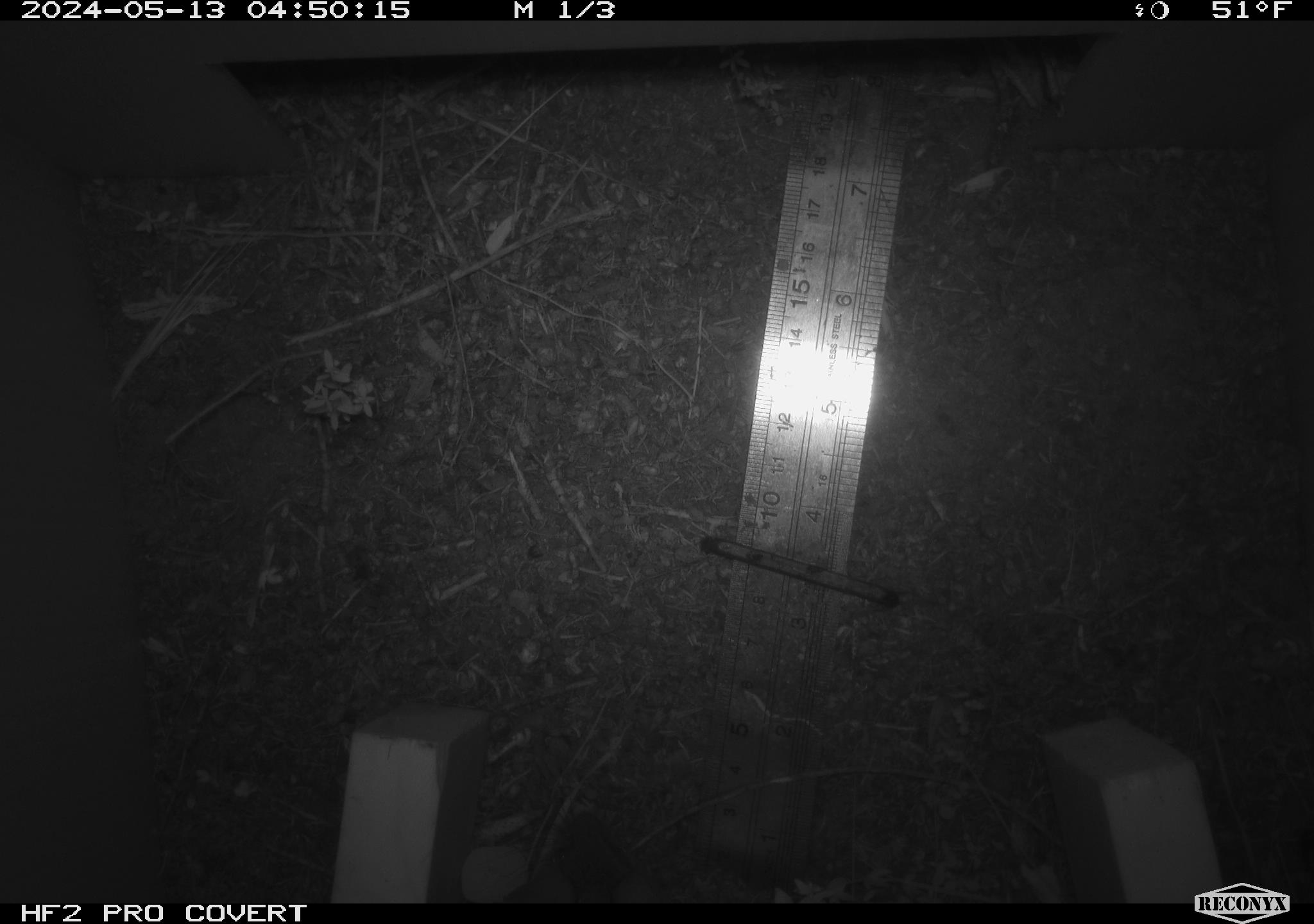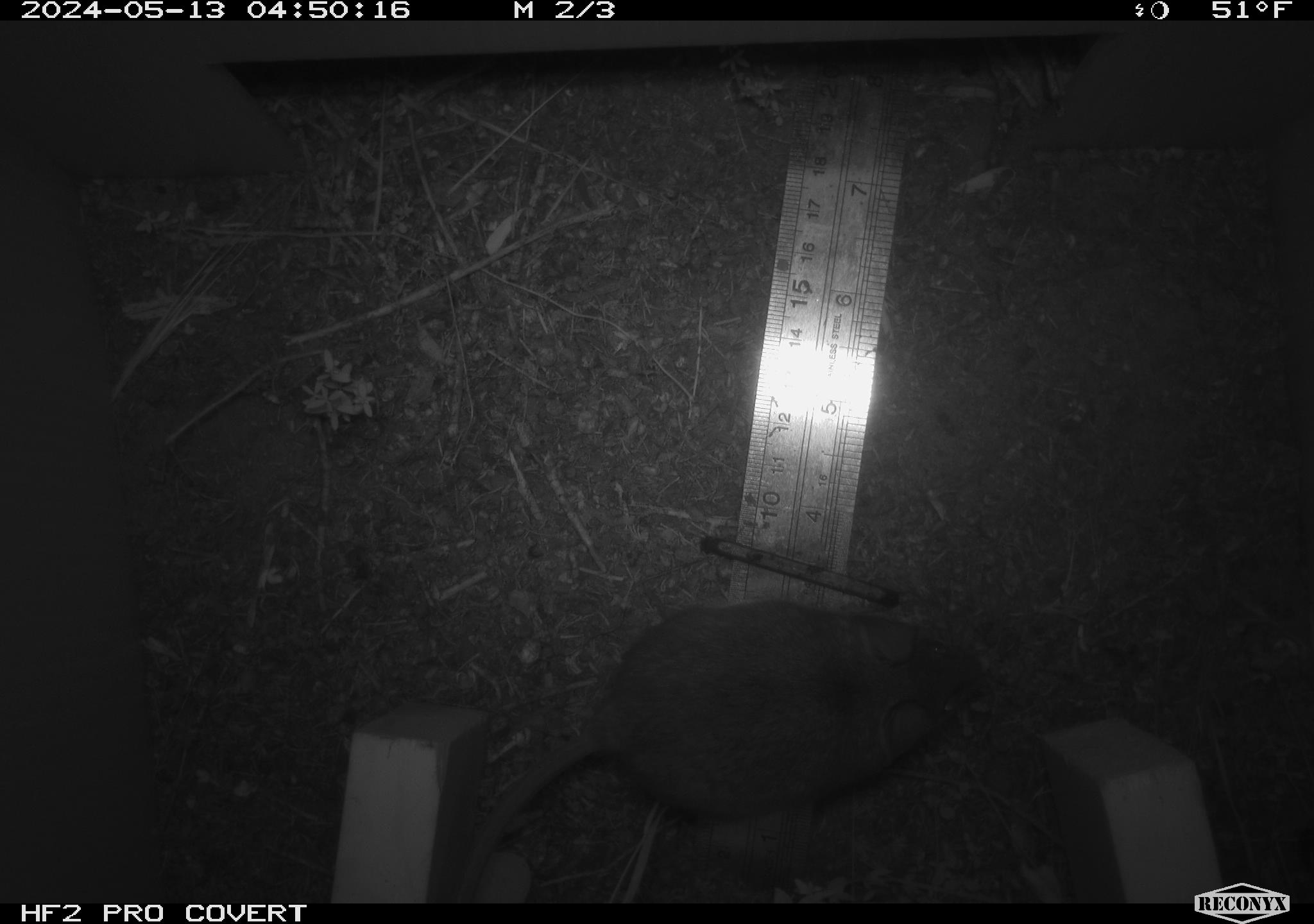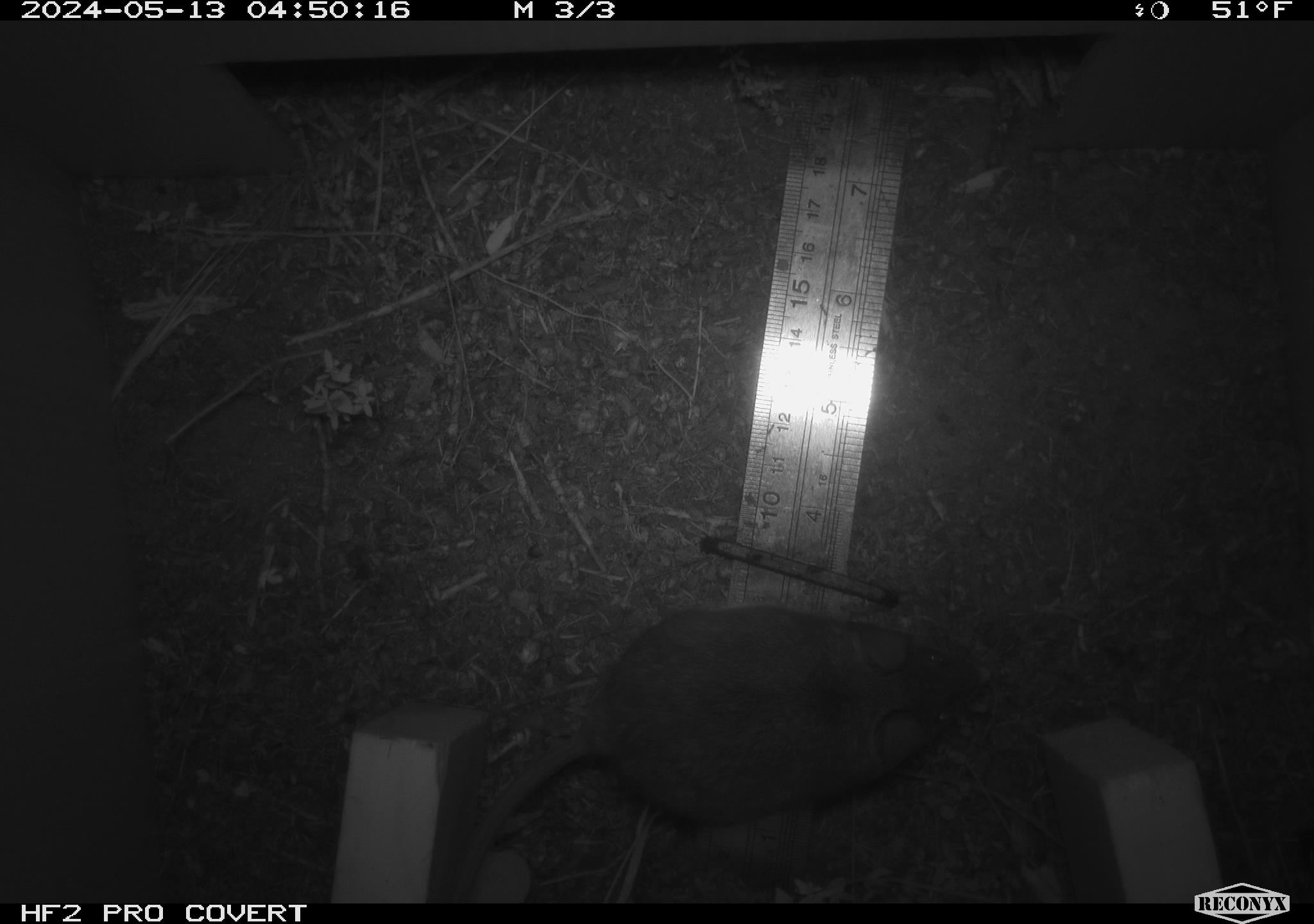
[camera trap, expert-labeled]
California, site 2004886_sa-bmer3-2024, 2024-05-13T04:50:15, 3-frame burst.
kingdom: Animalia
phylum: Chordata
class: Mammalia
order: Rodentia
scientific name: Rodentia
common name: mouse species